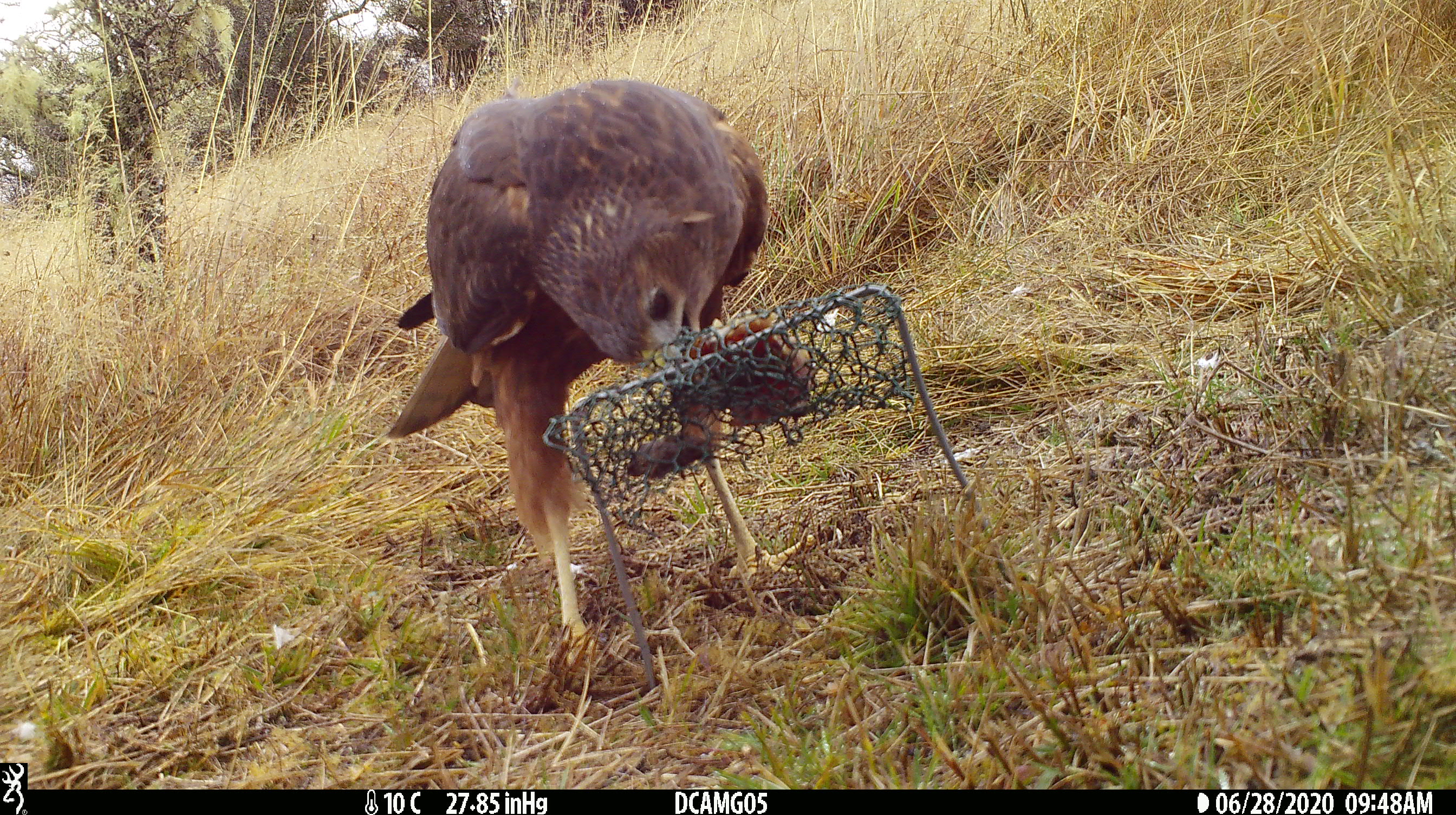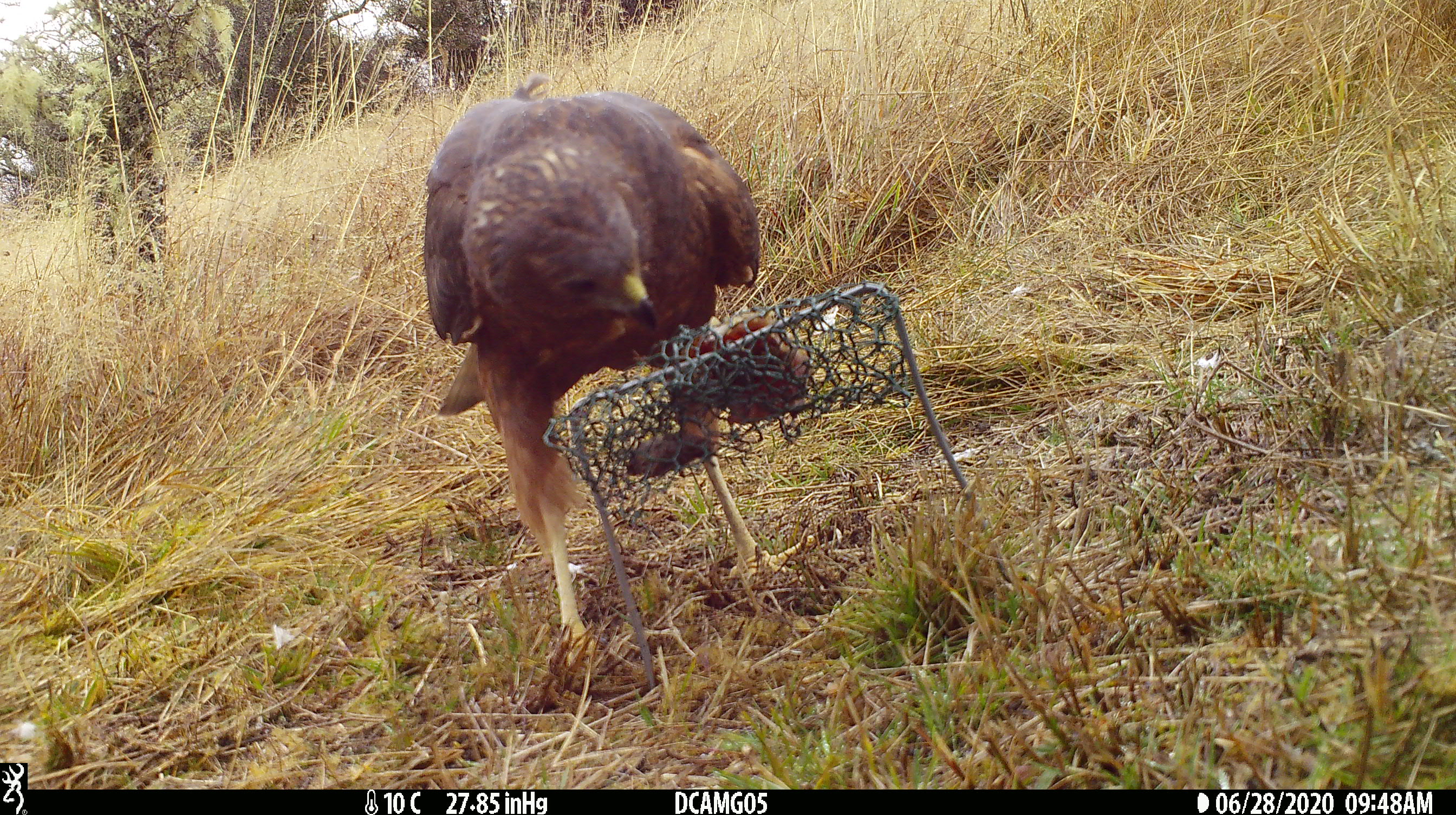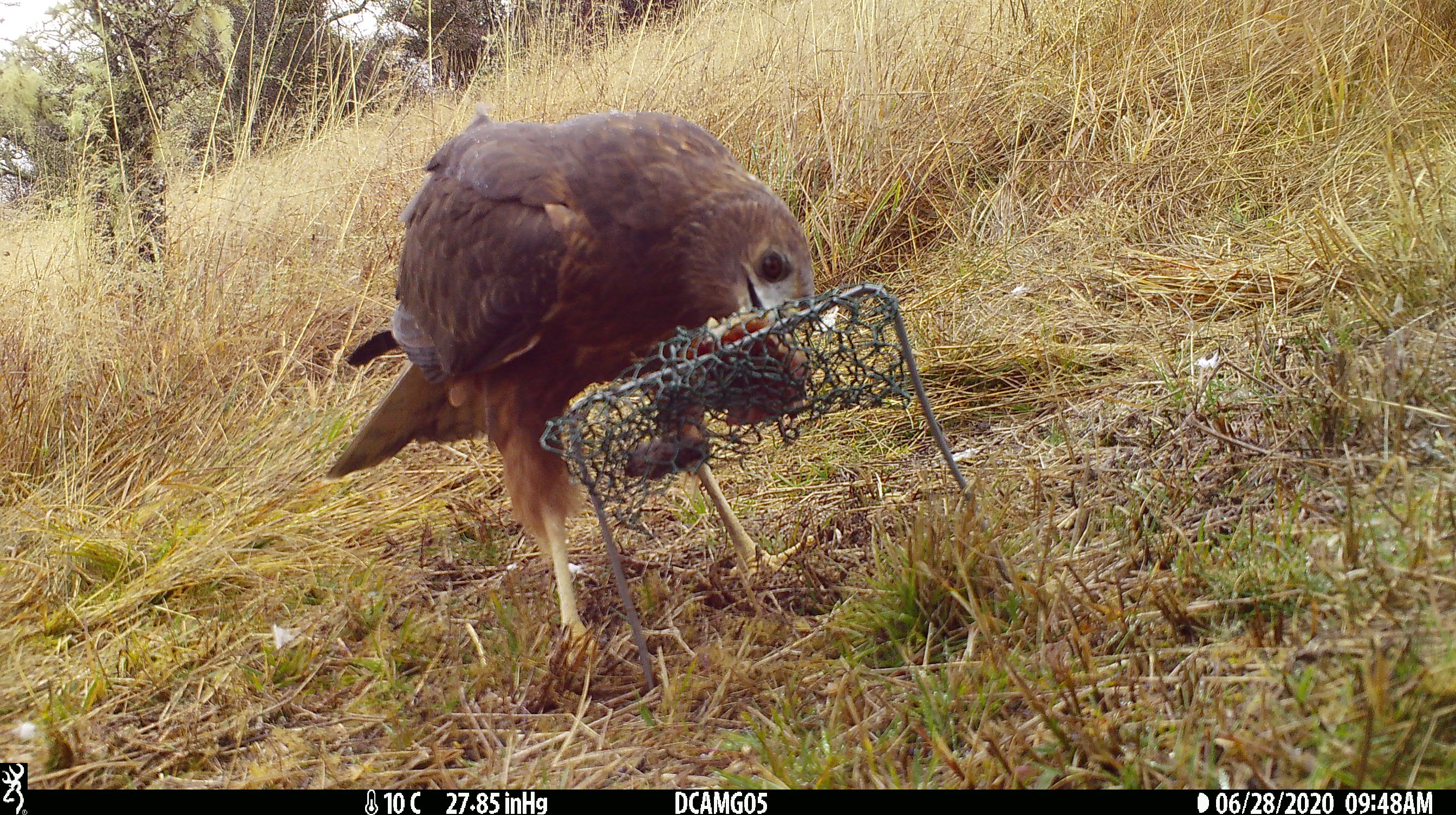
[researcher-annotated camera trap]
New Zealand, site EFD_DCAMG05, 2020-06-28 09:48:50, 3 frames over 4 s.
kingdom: Animalia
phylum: Chordata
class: Aves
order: Accipitriformes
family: Accipitridae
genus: Circus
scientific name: Circus approximans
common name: swamp harrier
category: harrier